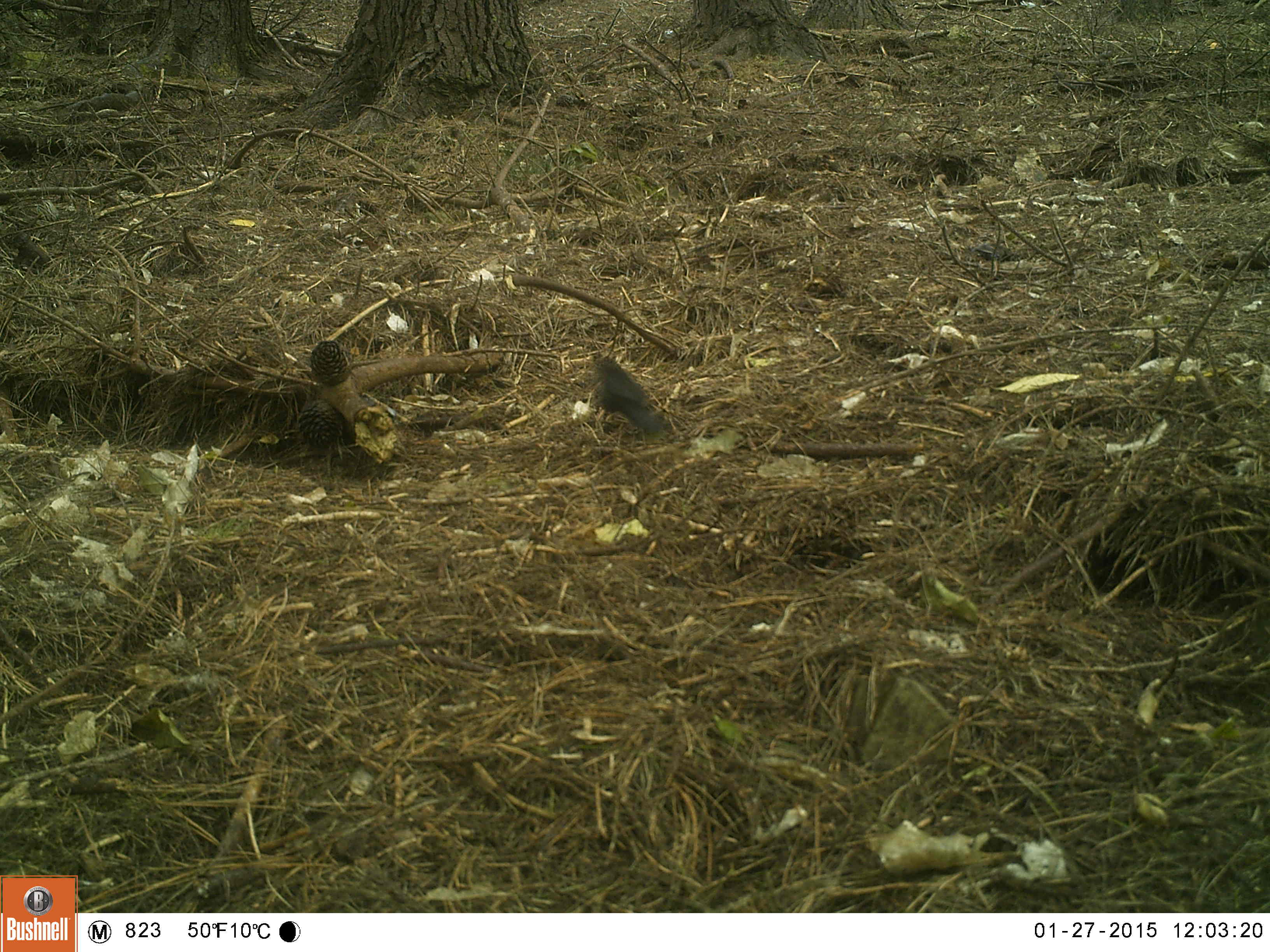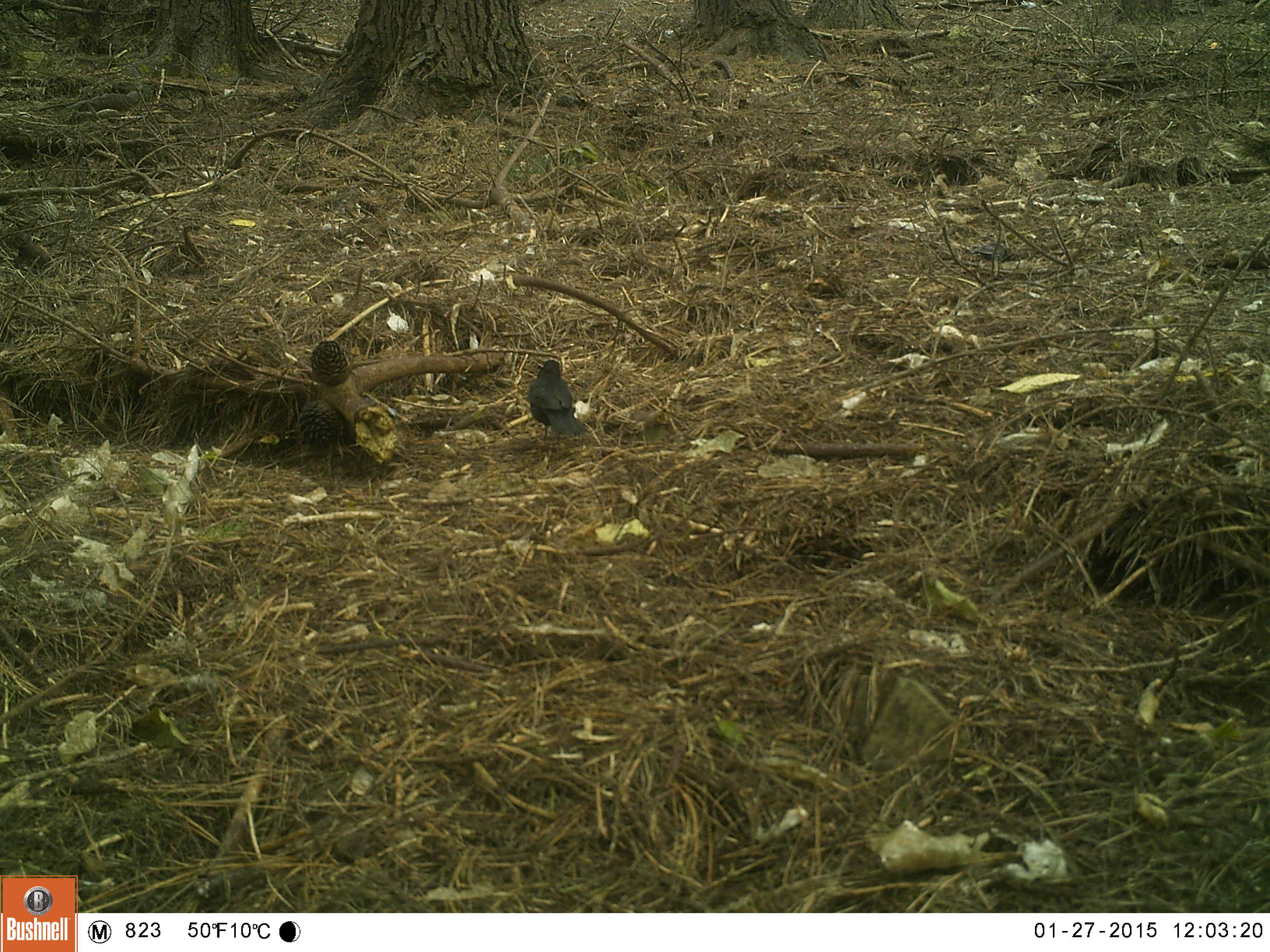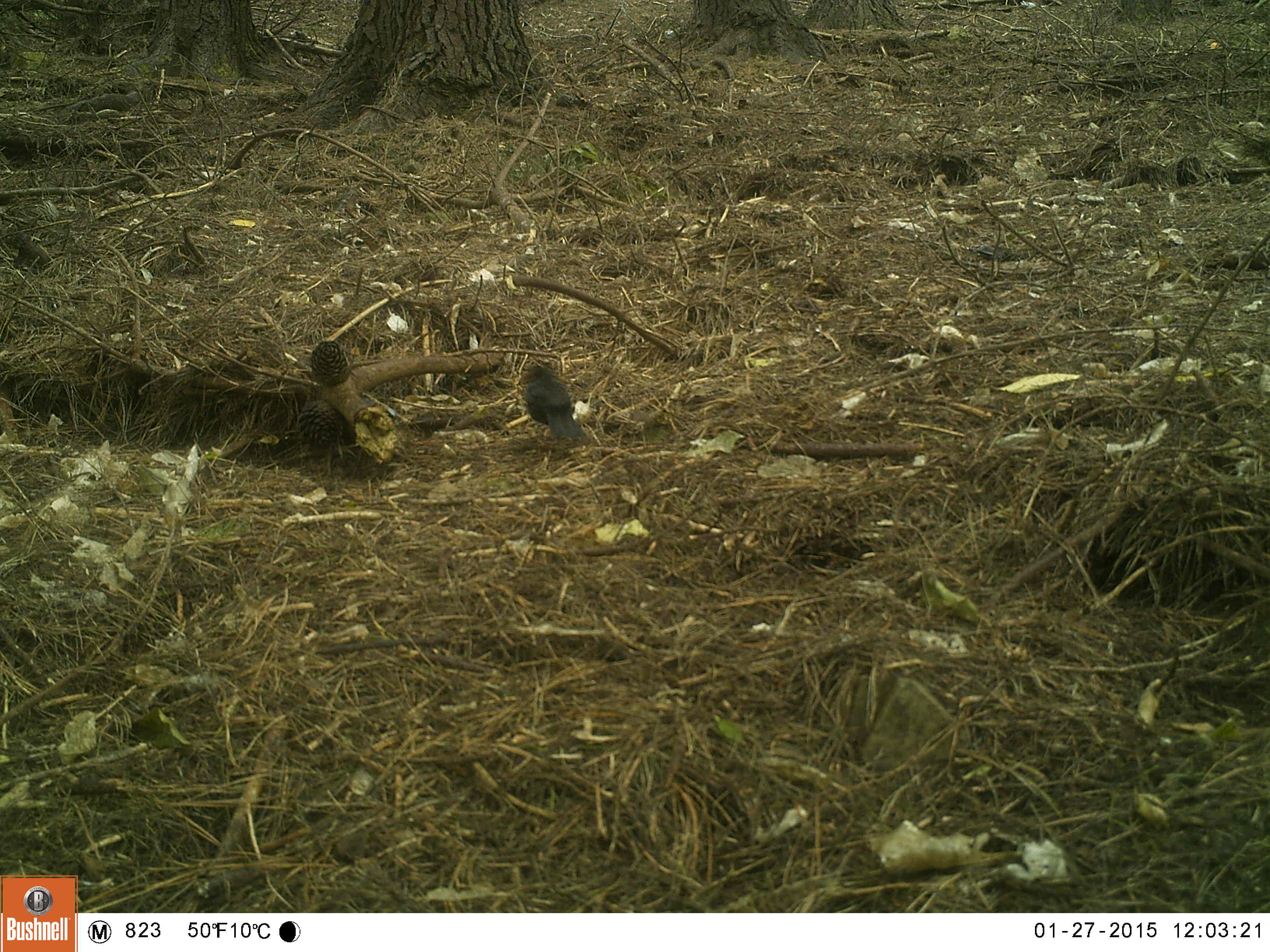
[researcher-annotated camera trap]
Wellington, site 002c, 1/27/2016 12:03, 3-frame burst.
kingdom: Animalia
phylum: Chordata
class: Aves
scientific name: Aves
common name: bird